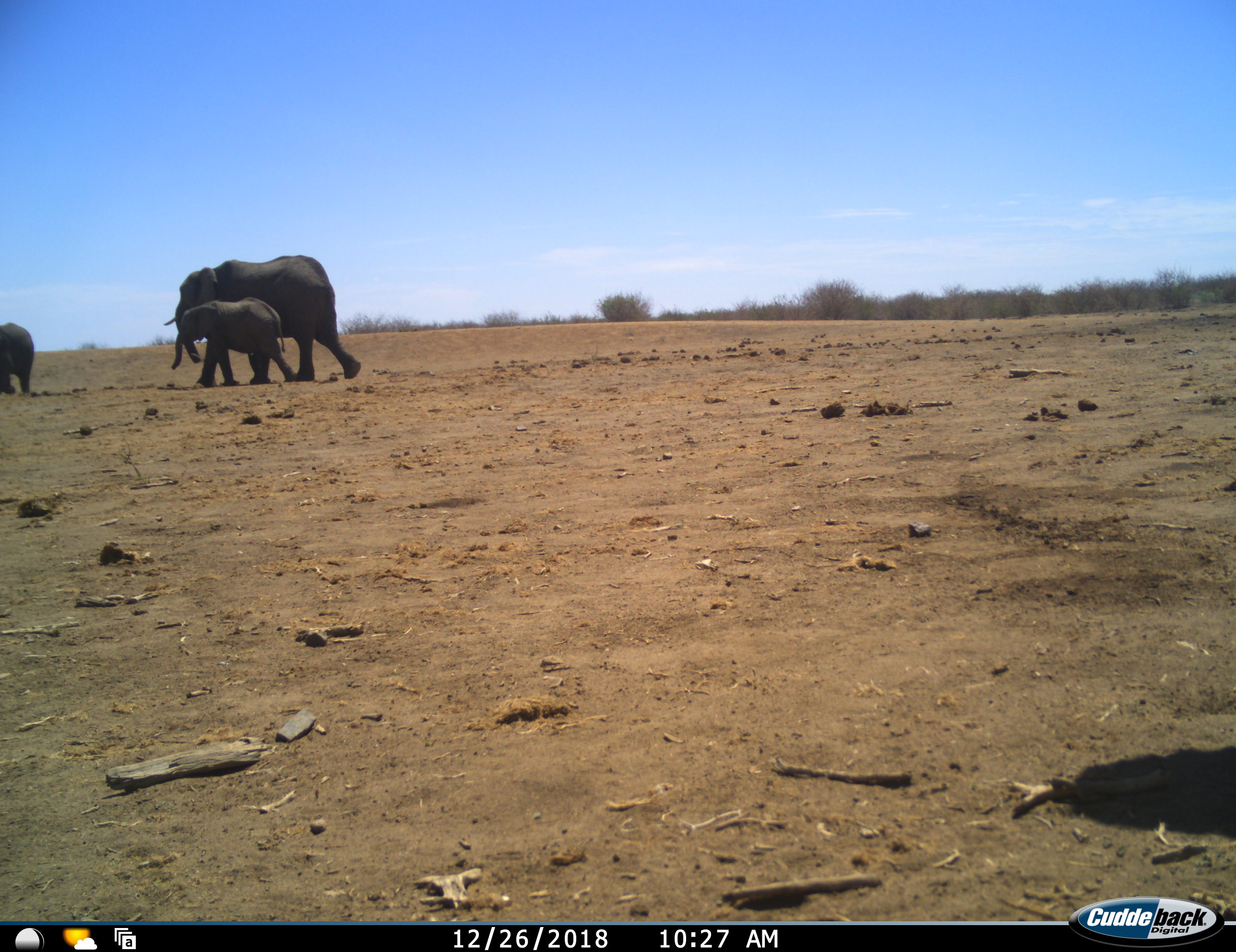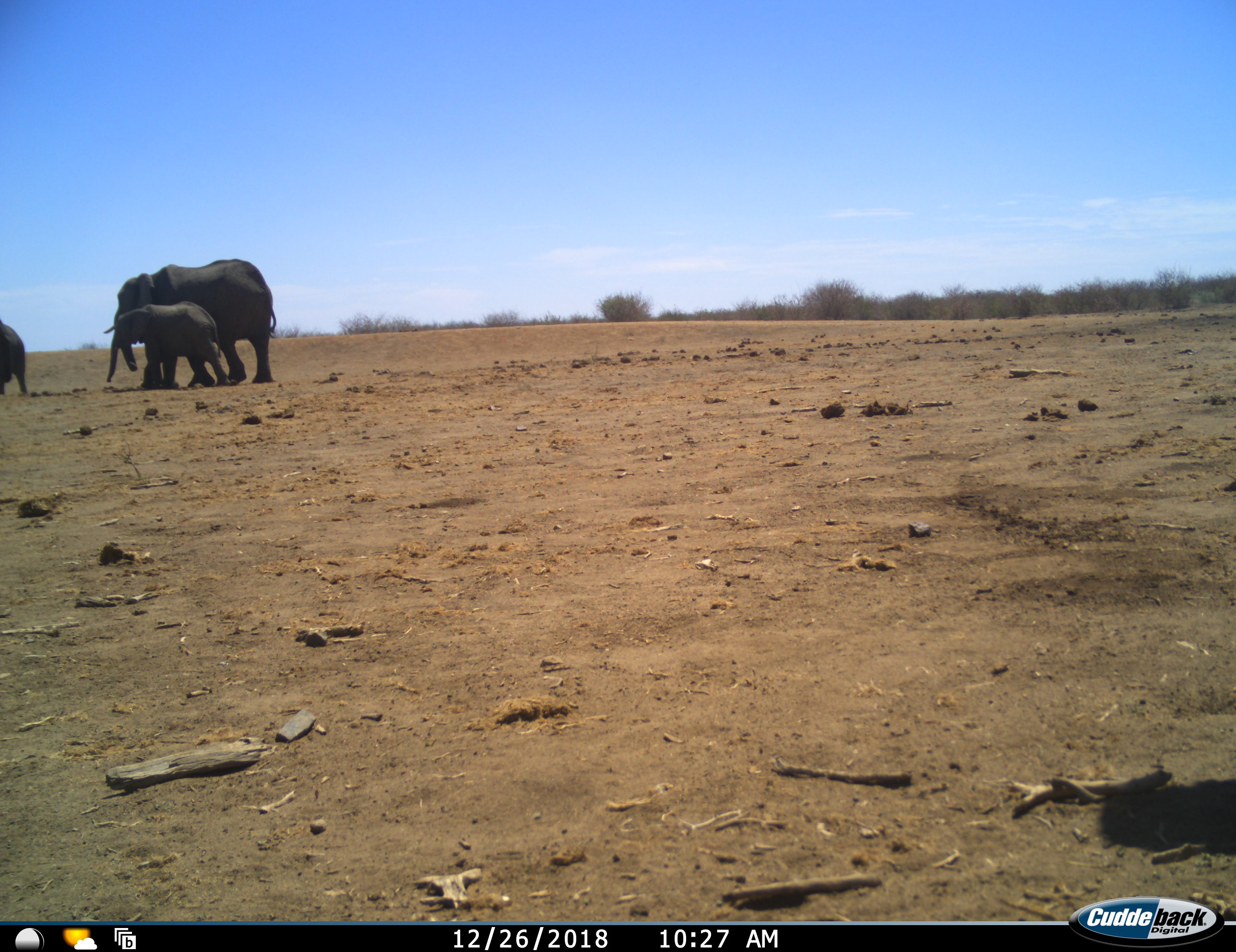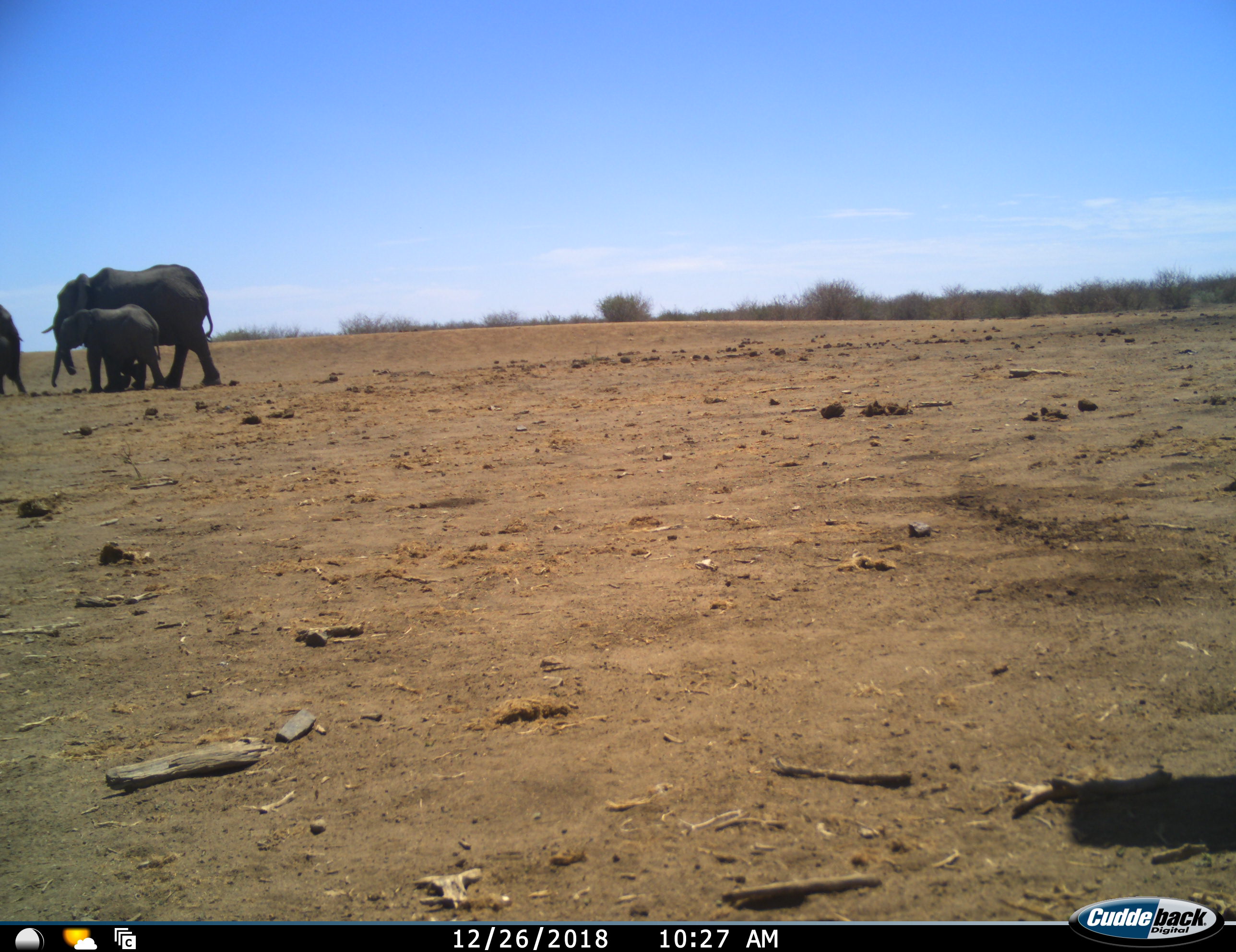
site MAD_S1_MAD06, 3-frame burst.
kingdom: Animalia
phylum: Chordata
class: Mammalia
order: Proboscidea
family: Elephantidae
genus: Loxodonta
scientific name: Loxodonta africana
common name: african bush elephant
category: elephant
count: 3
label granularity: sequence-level